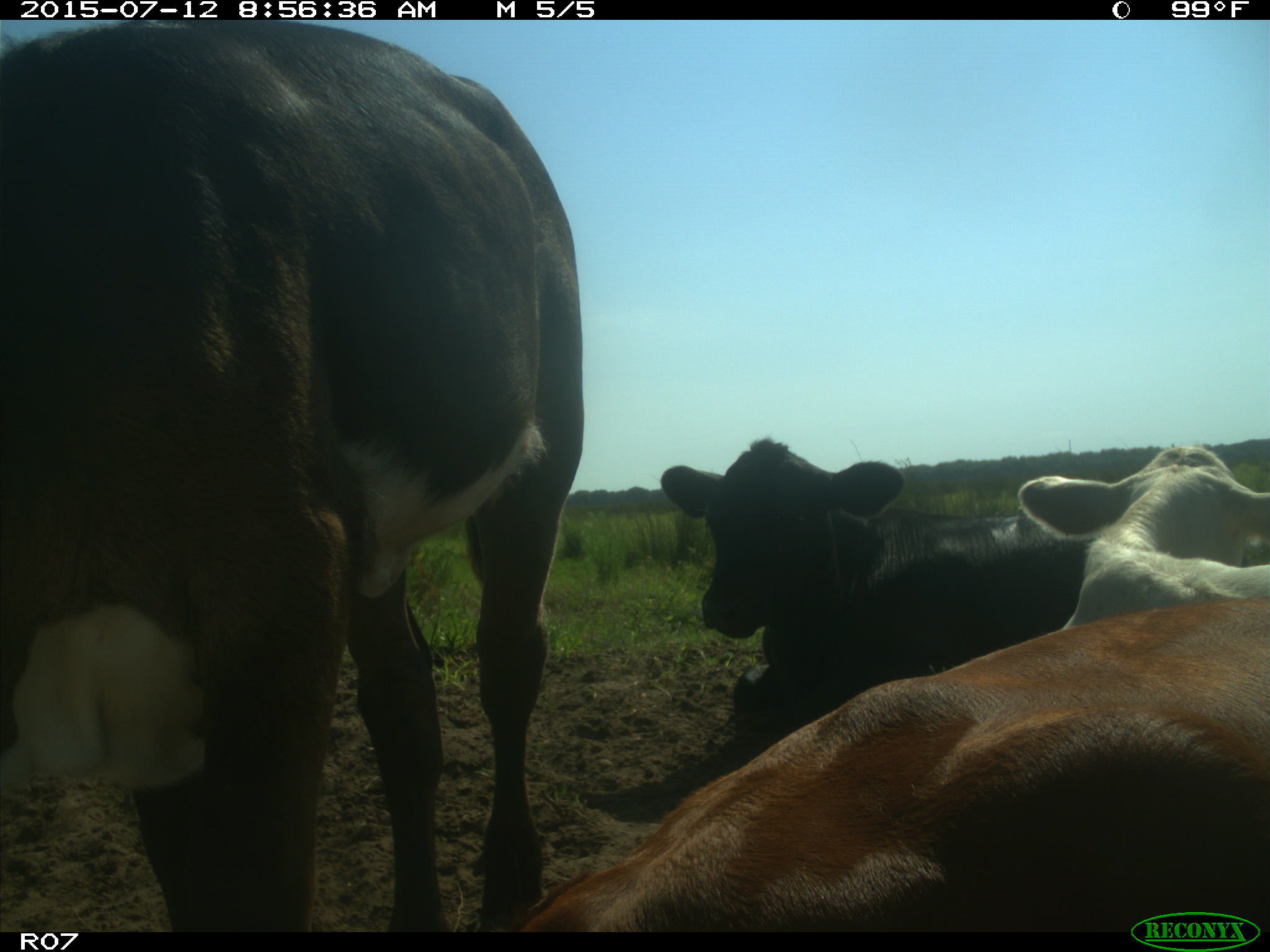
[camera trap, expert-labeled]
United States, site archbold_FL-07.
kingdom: Animalia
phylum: Chordata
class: Mammalia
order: Artiodactyla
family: Bovidae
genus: Bos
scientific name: Bos taurus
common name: domestic cow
Bos taurus (domestic cow).